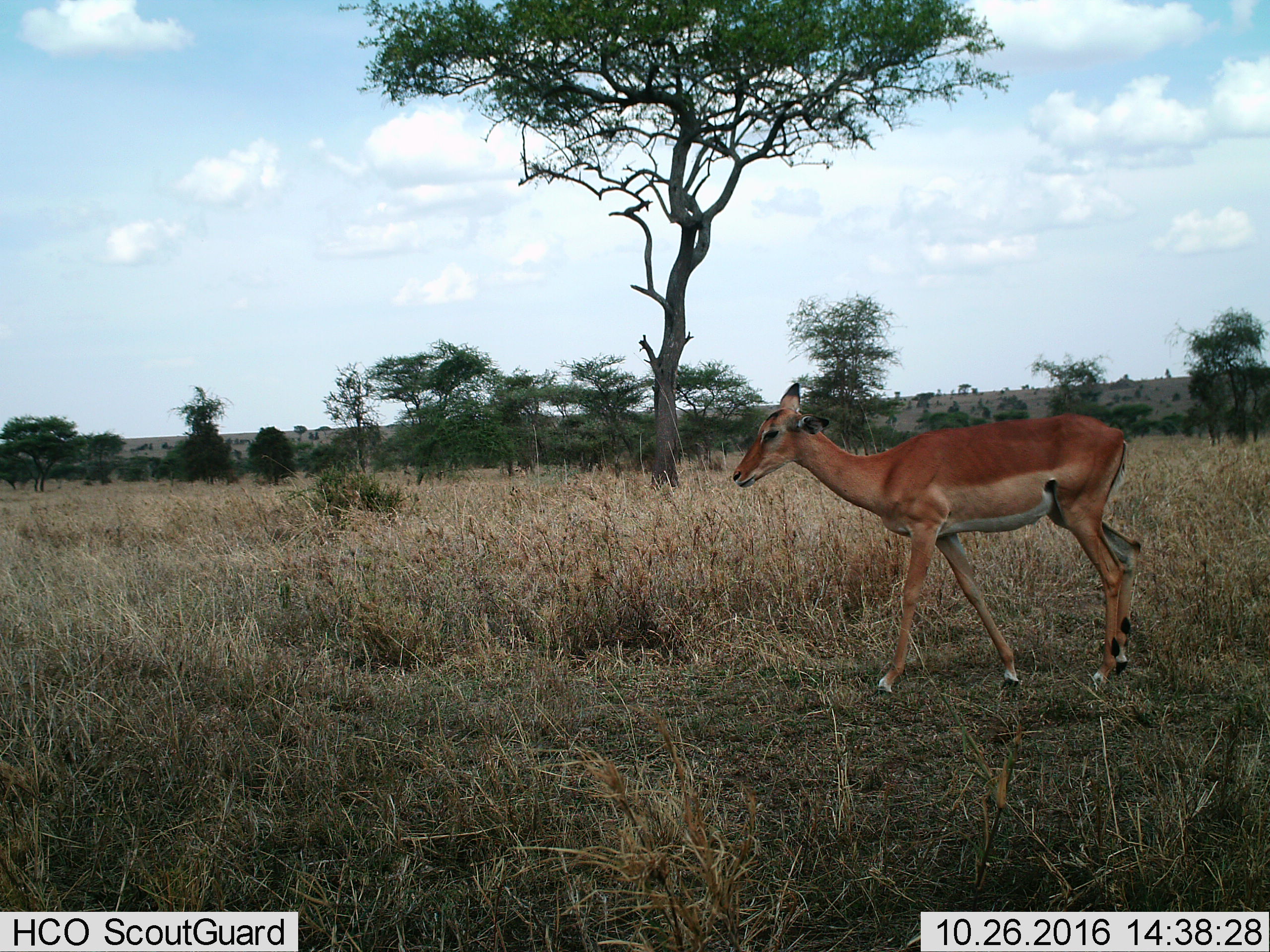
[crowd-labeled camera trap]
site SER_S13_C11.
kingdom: Animalia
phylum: Chordata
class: Mammalia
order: Artiodactyla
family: Bovidae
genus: Aepyceros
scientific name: Aepyceros melampus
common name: impala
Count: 1.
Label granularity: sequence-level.